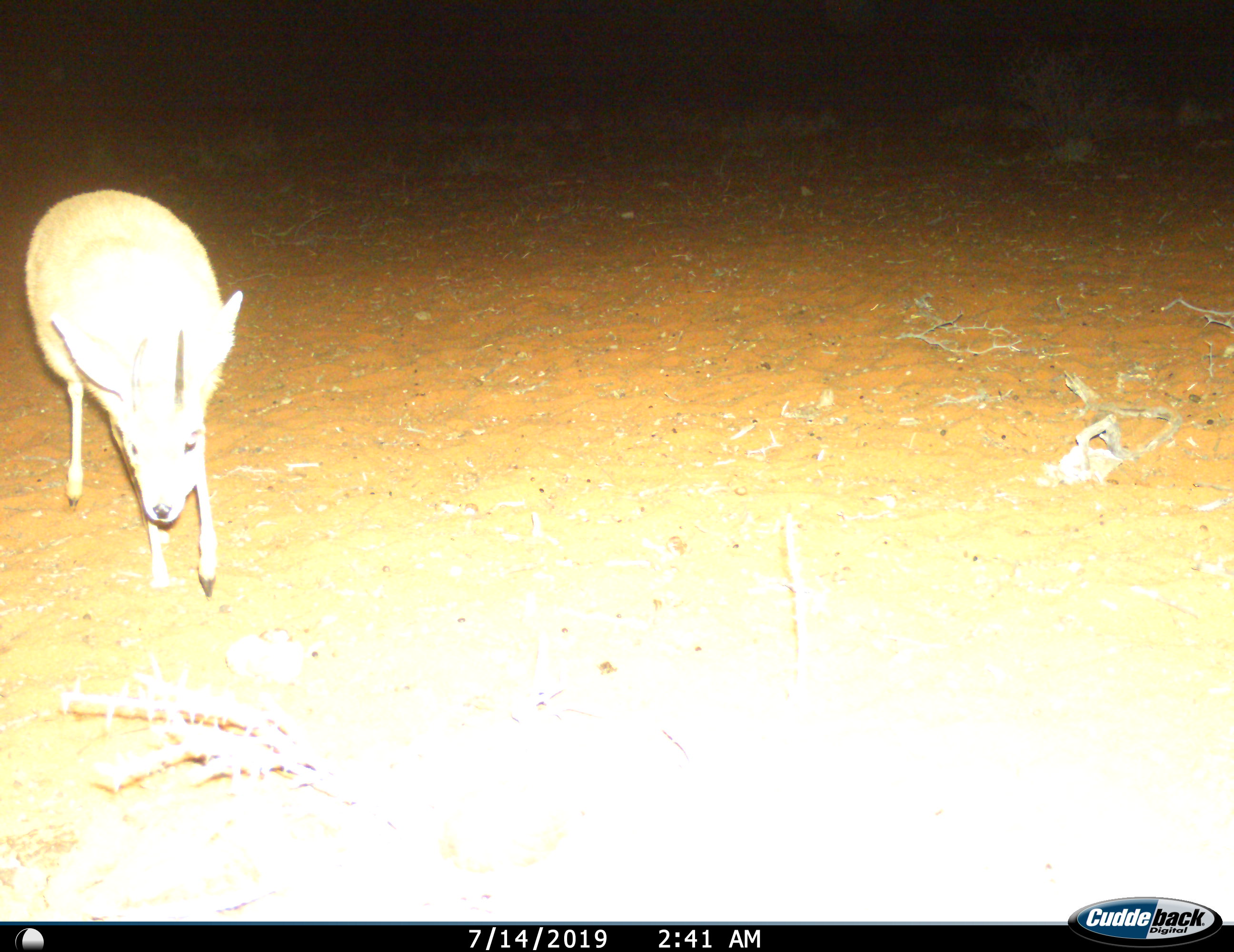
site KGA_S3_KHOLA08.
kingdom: Animalia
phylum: Chordata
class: Mammalia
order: Artiodactyla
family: Bovidae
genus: Raphicerus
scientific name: Raphicerus campestris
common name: steenbok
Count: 1.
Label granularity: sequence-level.